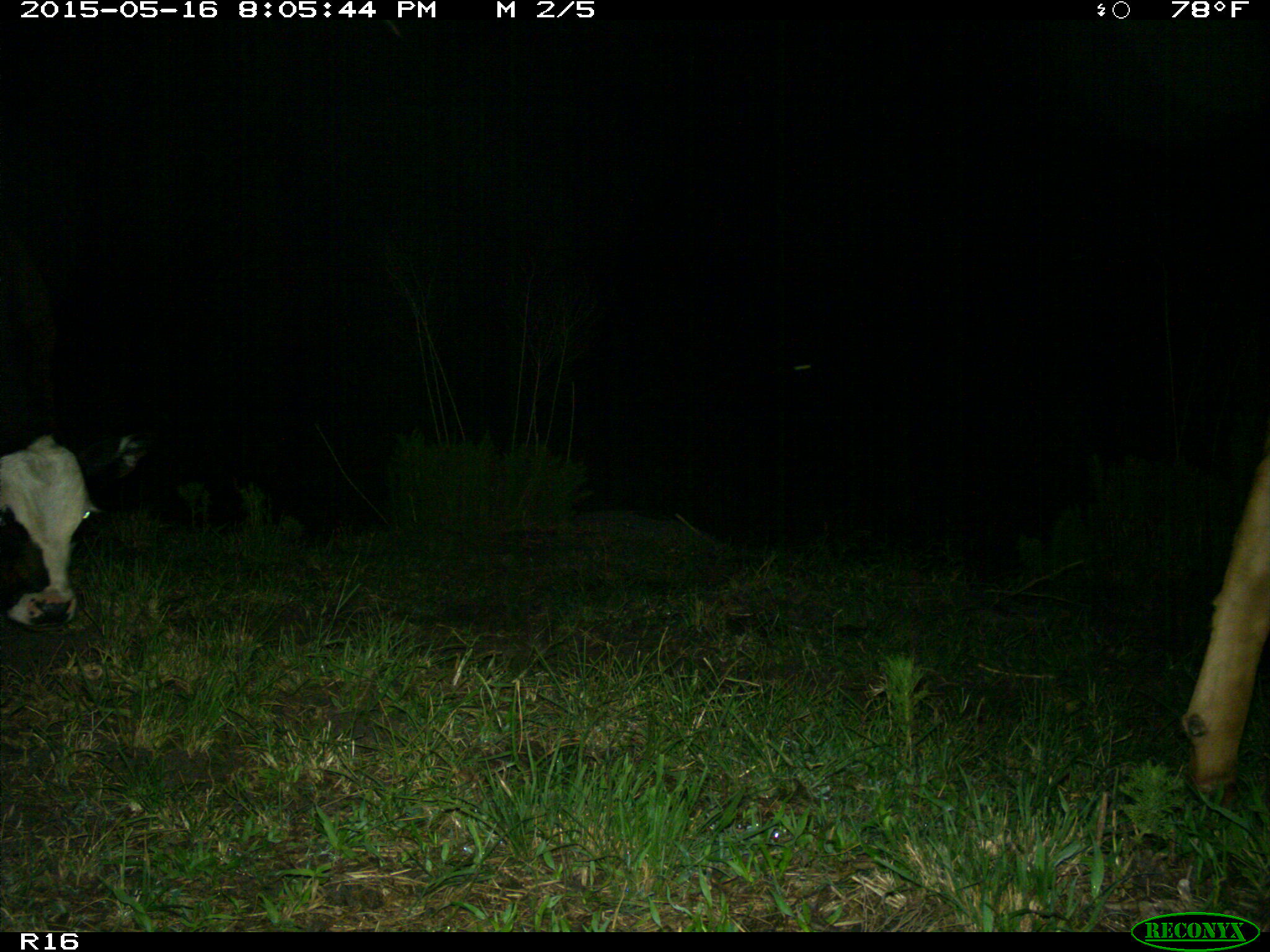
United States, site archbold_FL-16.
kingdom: Animalia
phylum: Chordata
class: Mammalia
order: Artiodactyla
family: Bovidae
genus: Bos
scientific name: Bos taurus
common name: domestic cow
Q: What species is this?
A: Bos taurus (domestic cow).